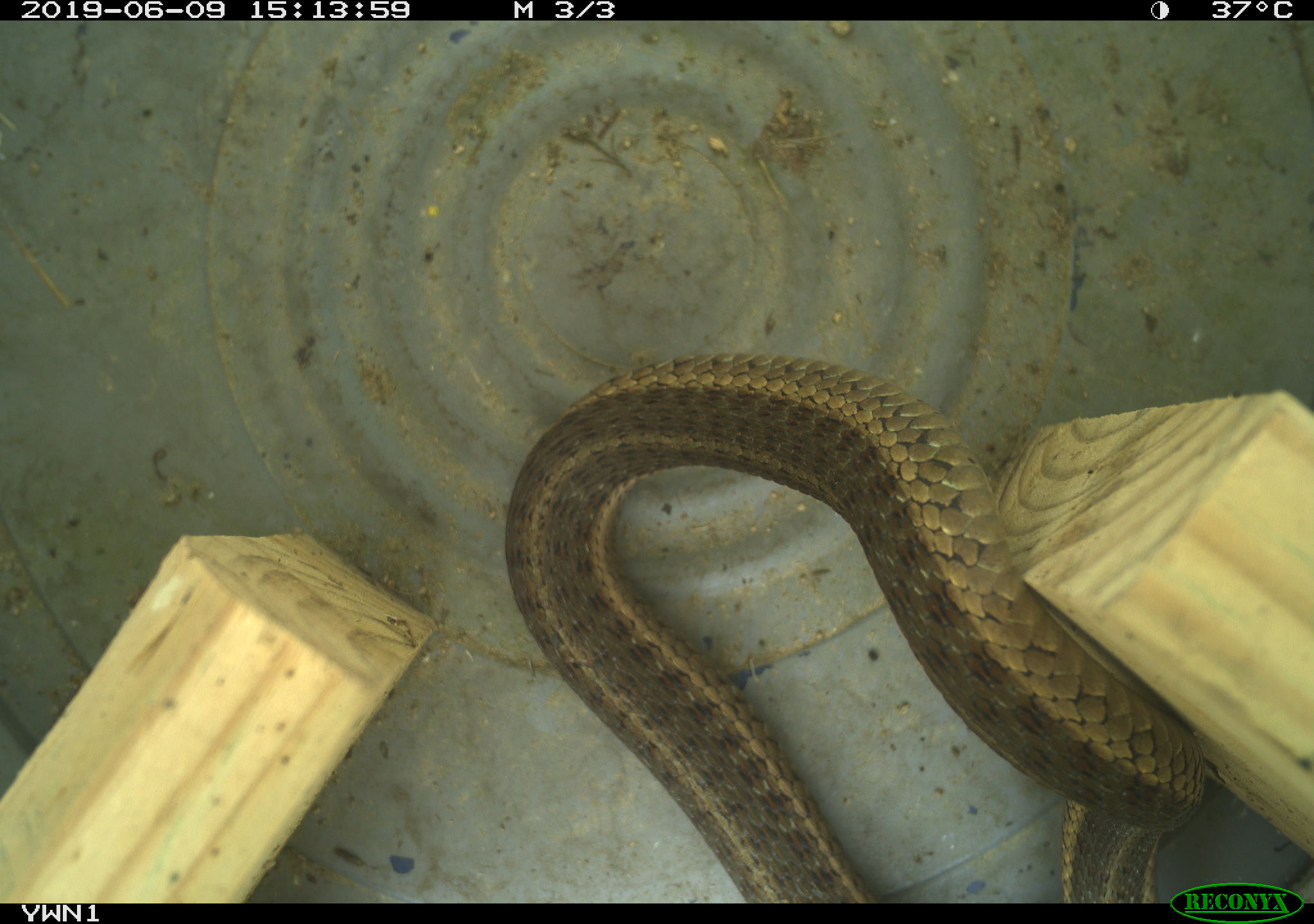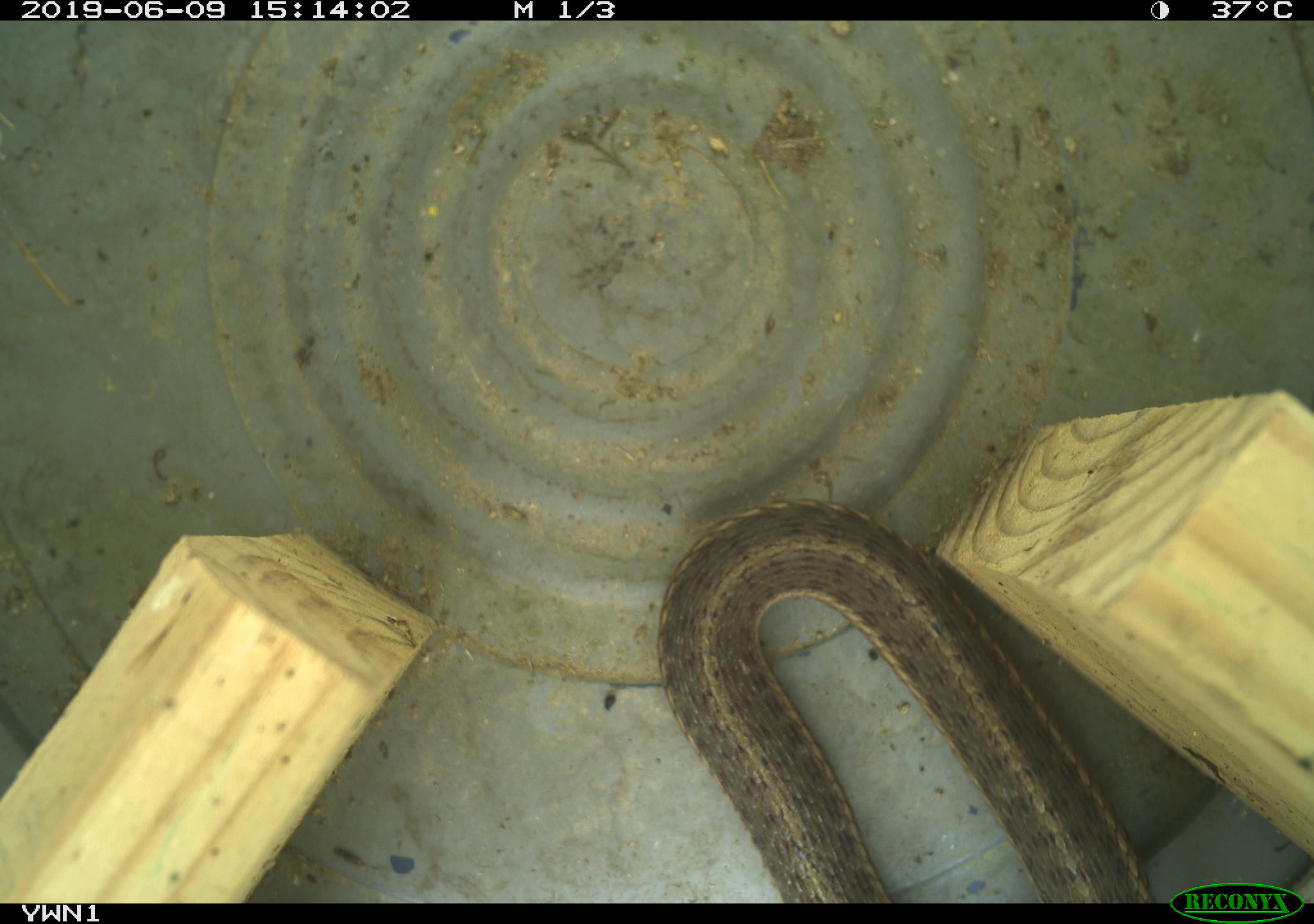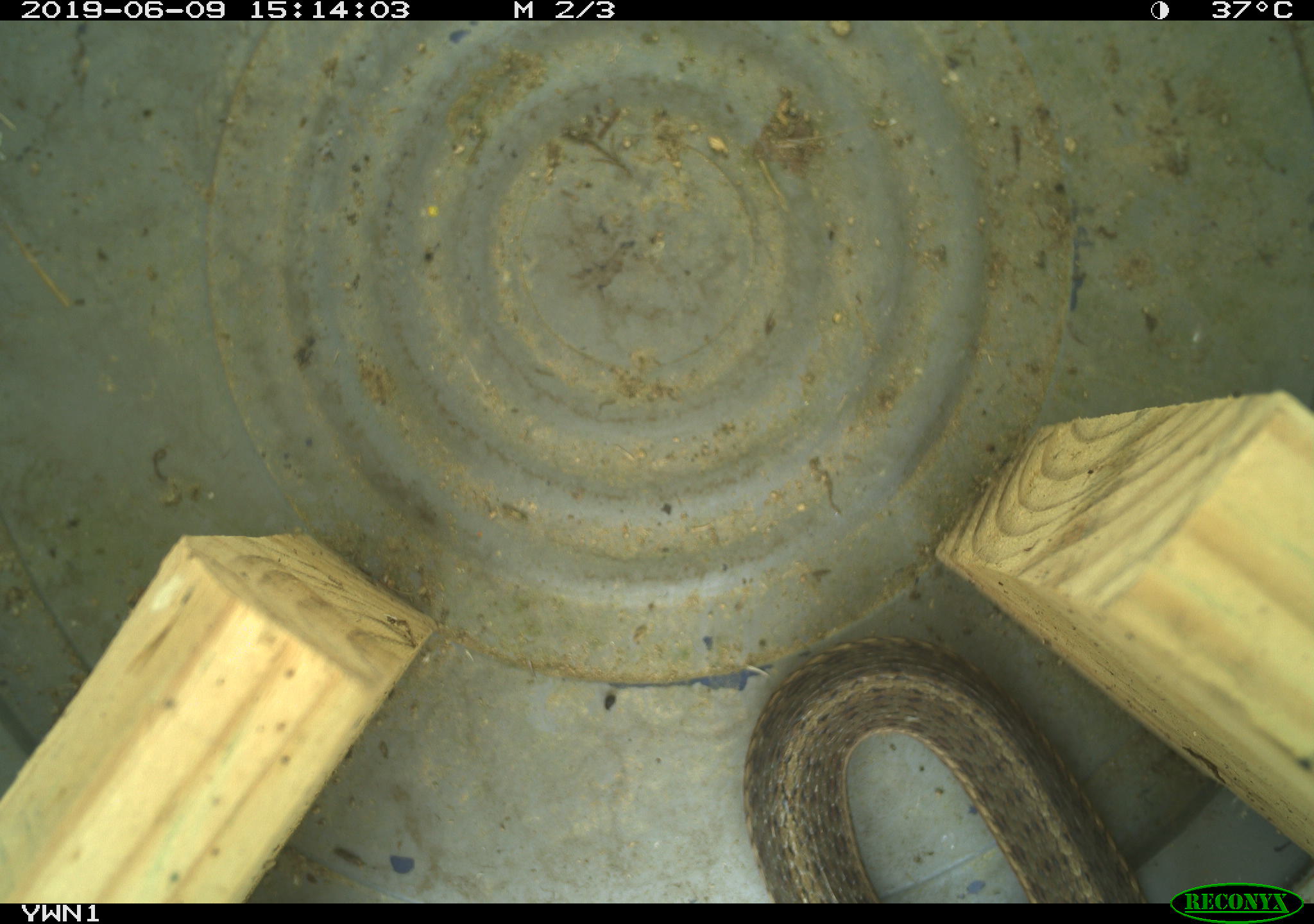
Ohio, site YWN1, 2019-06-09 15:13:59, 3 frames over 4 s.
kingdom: Animalia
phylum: Chordata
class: Reptilia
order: Squamata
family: Colubridae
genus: Thamnophis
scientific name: Thamnophis sirtalis sirtalis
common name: eastern gartersnake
Eastern gartersnake (Thamnophis sirtalis sirtalis).